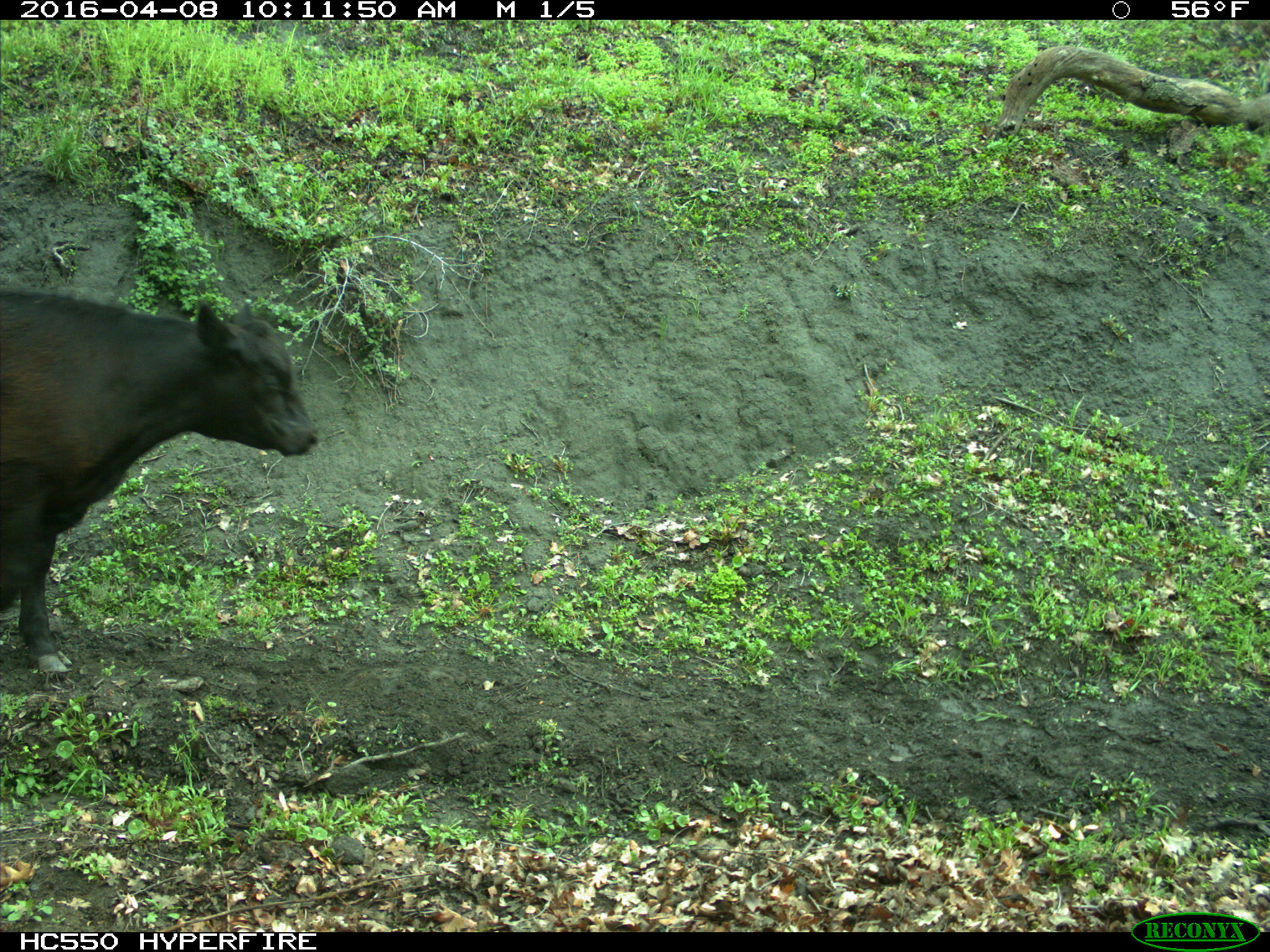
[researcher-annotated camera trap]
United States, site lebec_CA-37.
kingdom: Animalia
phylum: Chordata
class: Mammalia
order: Artiodactyla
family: Bovidae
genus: Bos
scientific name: Bos taurus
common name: domestic cow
Bos taurus (domestic cow).